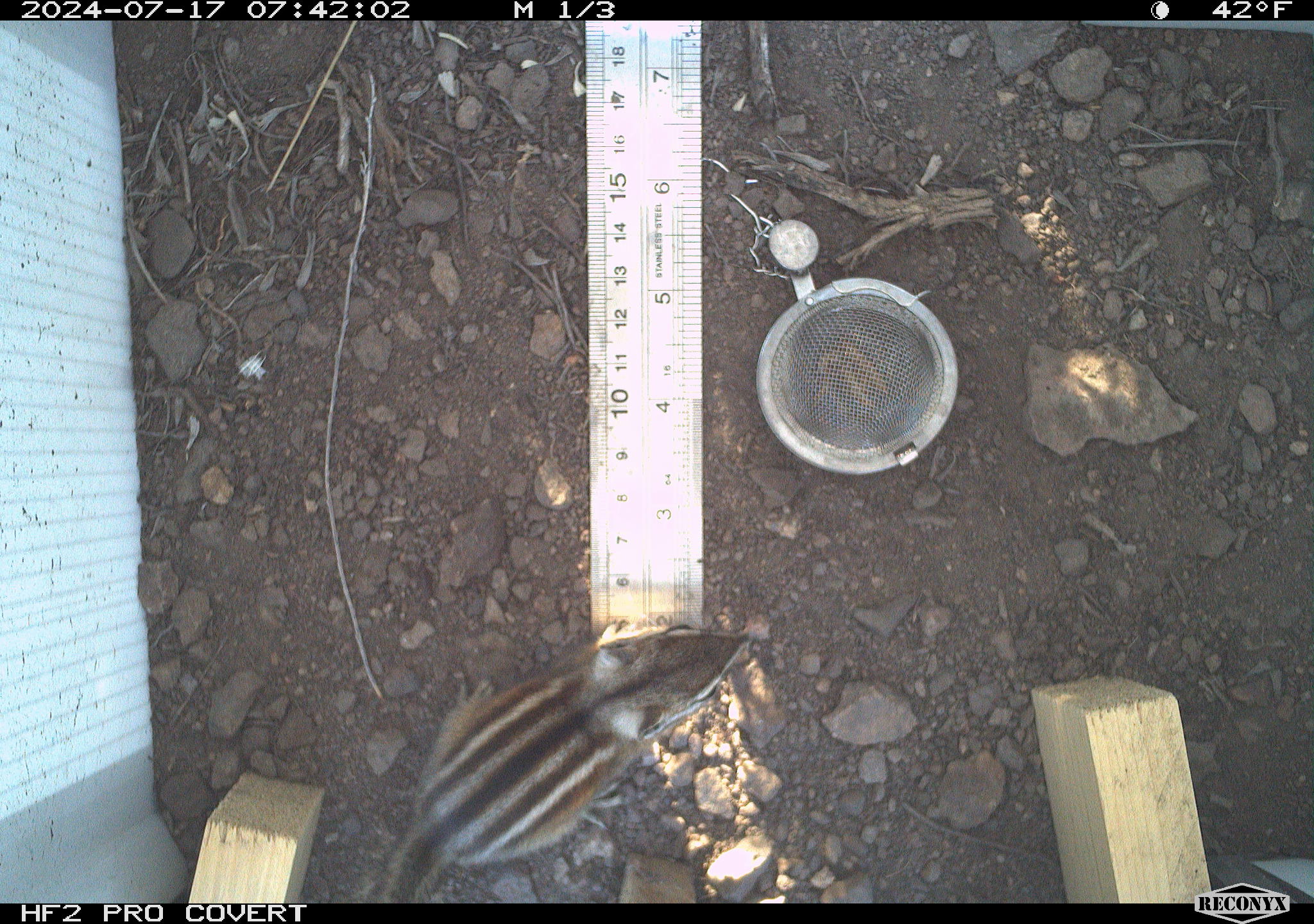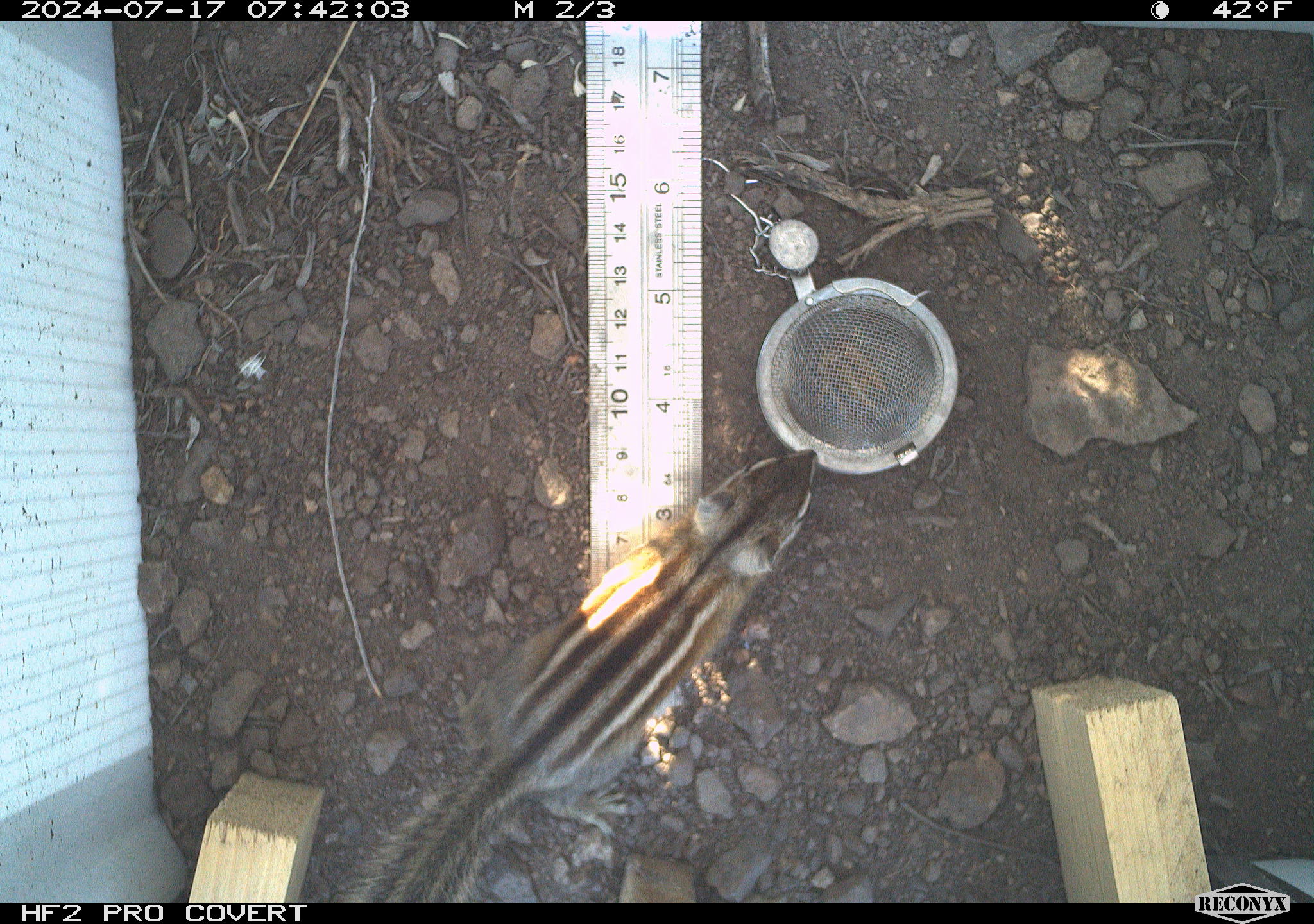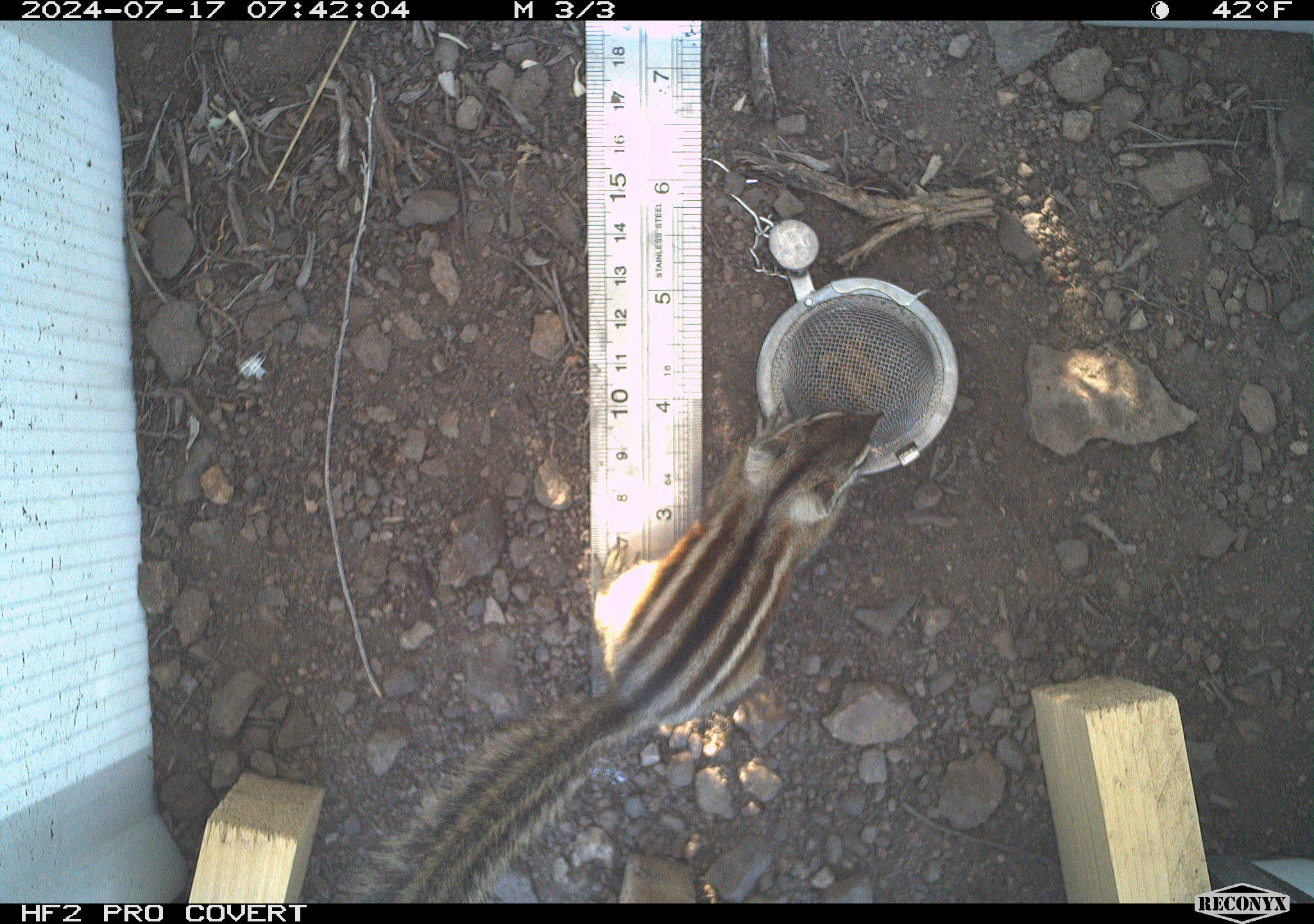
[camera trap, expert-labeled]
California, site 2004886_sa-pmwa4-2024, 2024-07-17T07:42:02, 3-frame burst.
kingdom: Animalia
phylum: Chordata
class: Mammalia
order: Rodentia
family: Sciuridae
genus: Neotamias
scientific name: Neotamias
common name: western chipmunks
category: neotamias species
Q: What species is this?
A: Neotamias species (western chipmunks) (Neotamias).